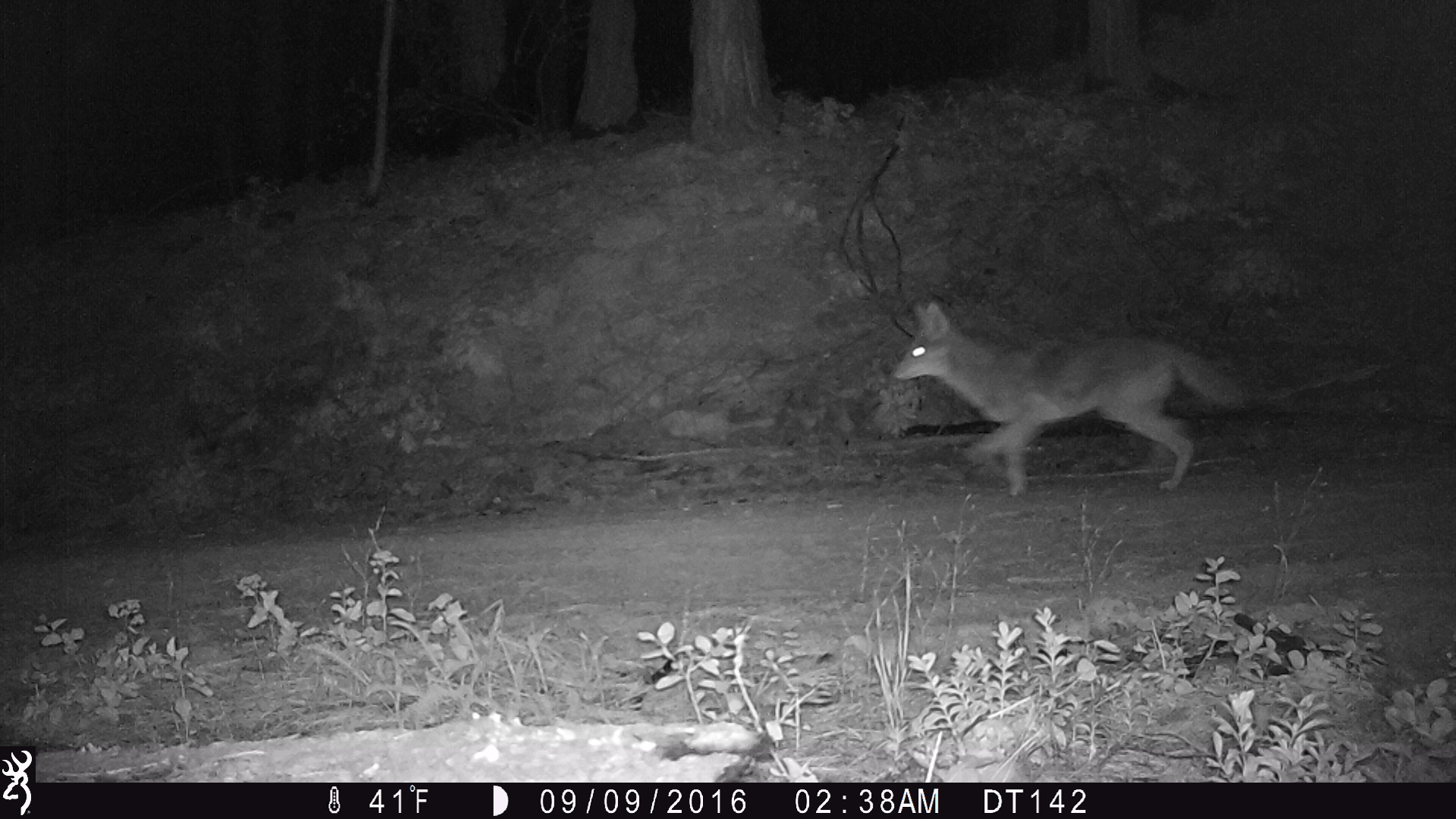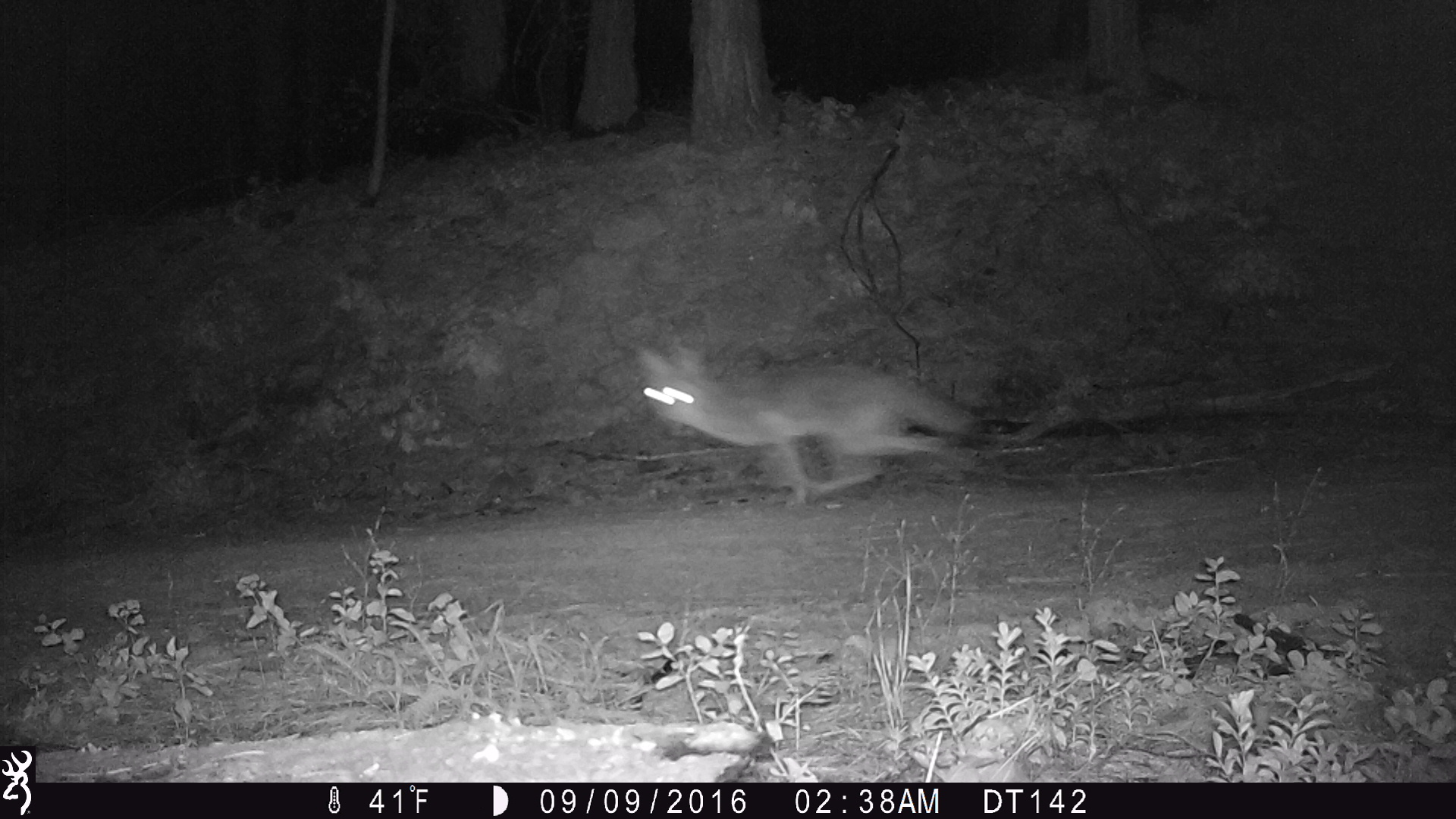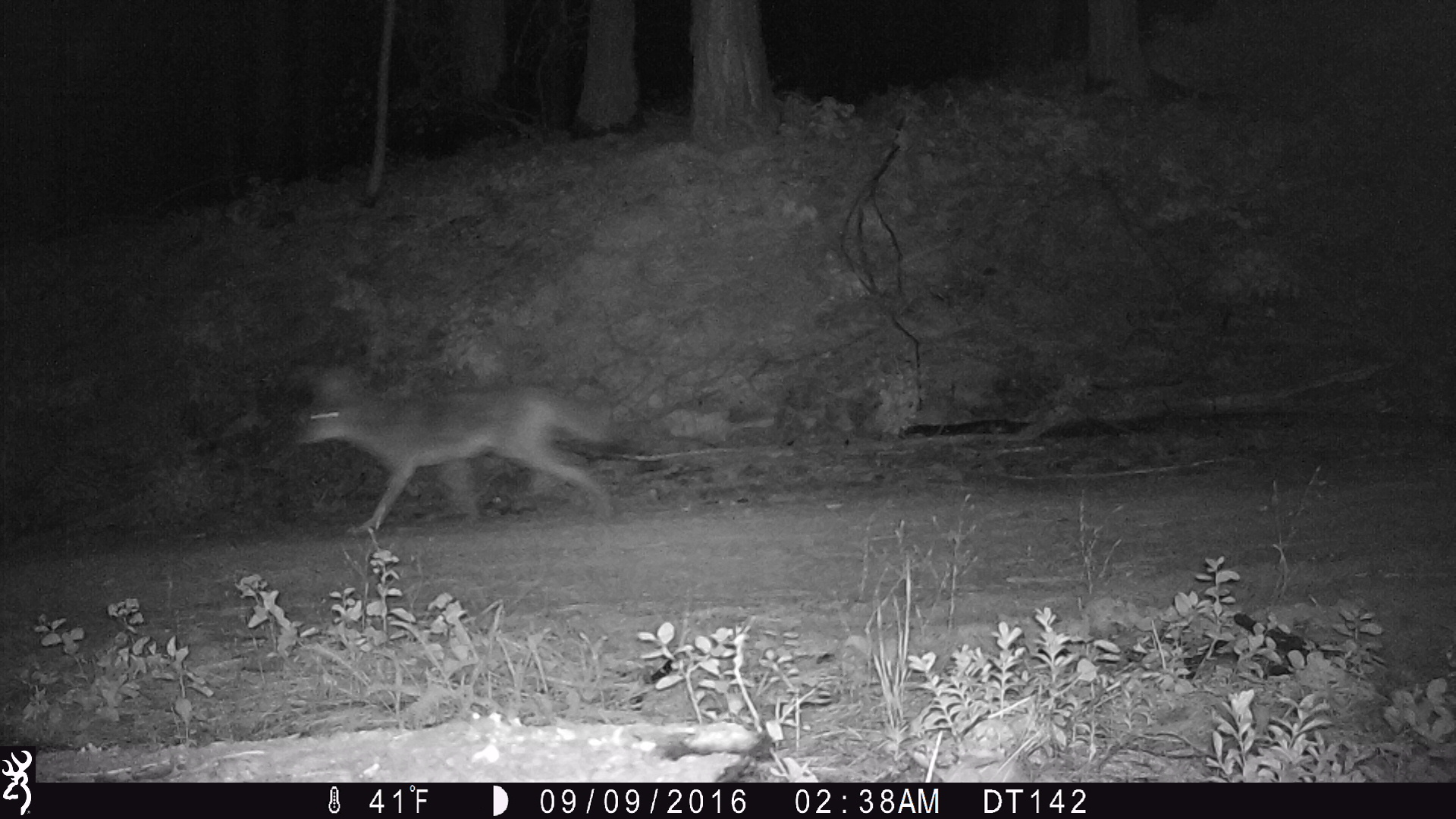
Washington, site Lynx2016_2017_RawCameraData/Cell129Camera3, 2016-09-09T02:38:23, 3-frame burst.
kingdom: Animalia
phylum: Chordata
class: Mammalia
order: Carnivora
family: Canidae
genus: Canis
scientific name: Canis latrans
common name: coyote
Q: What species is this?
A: Canis latrans (coyote).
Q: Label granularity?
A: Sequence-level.